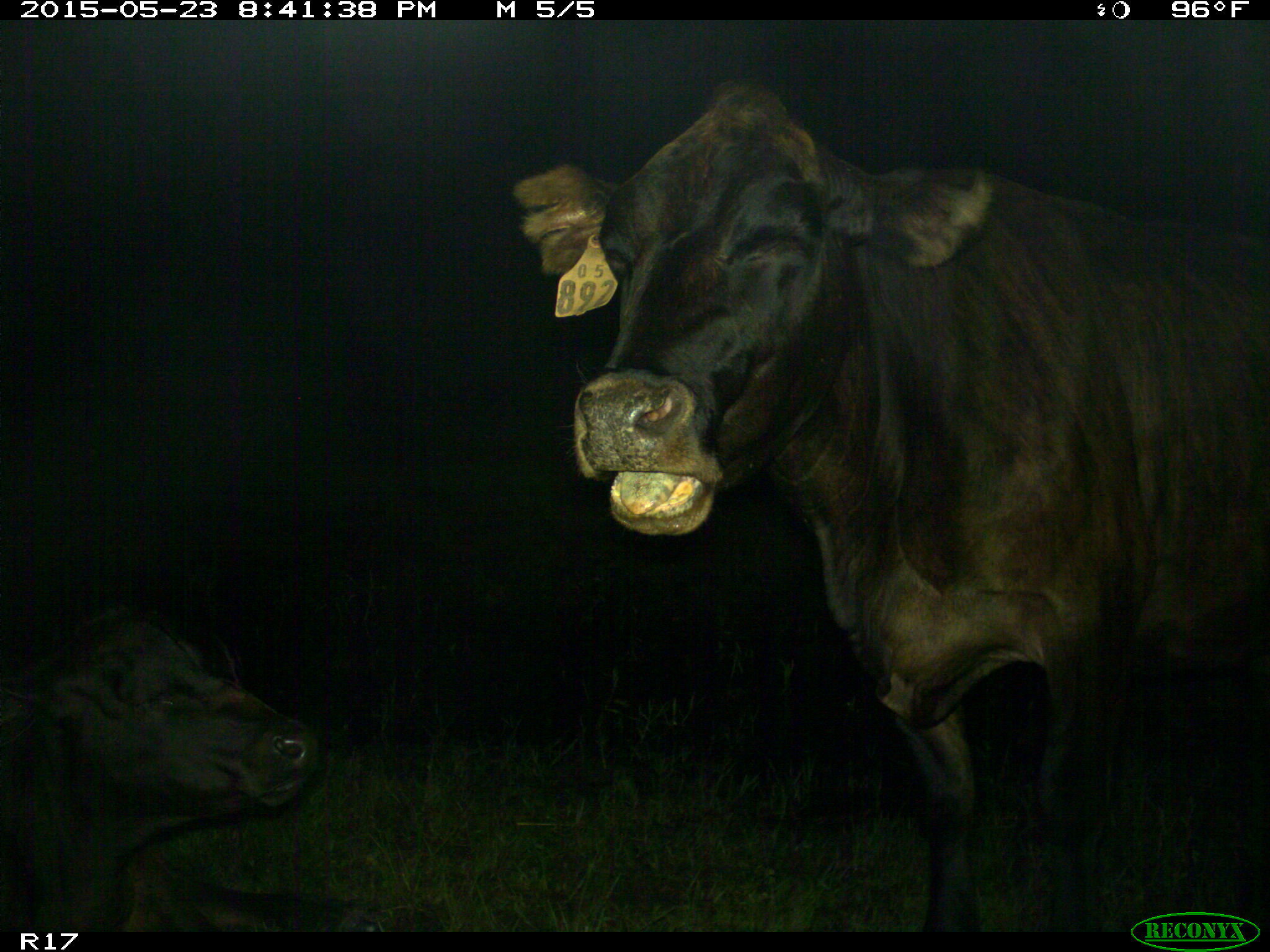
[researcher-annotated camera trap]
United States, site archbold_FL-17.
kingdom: Animalia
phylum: Chordata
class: Mammalia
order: Artiodactyla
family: Bovidae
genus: Bos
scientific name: Bos taurus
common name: domestic cow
Bos taurus (domestic cow).